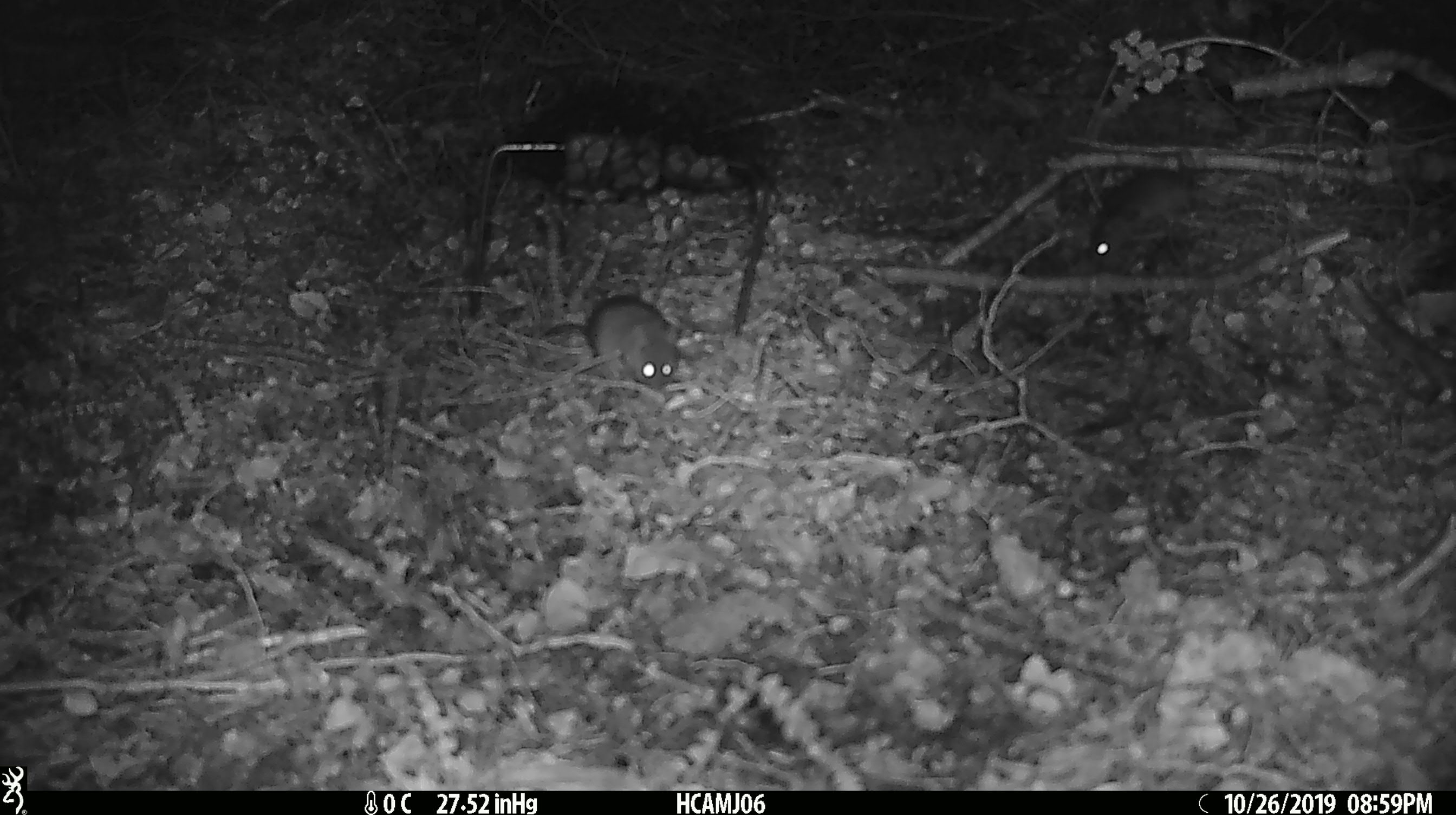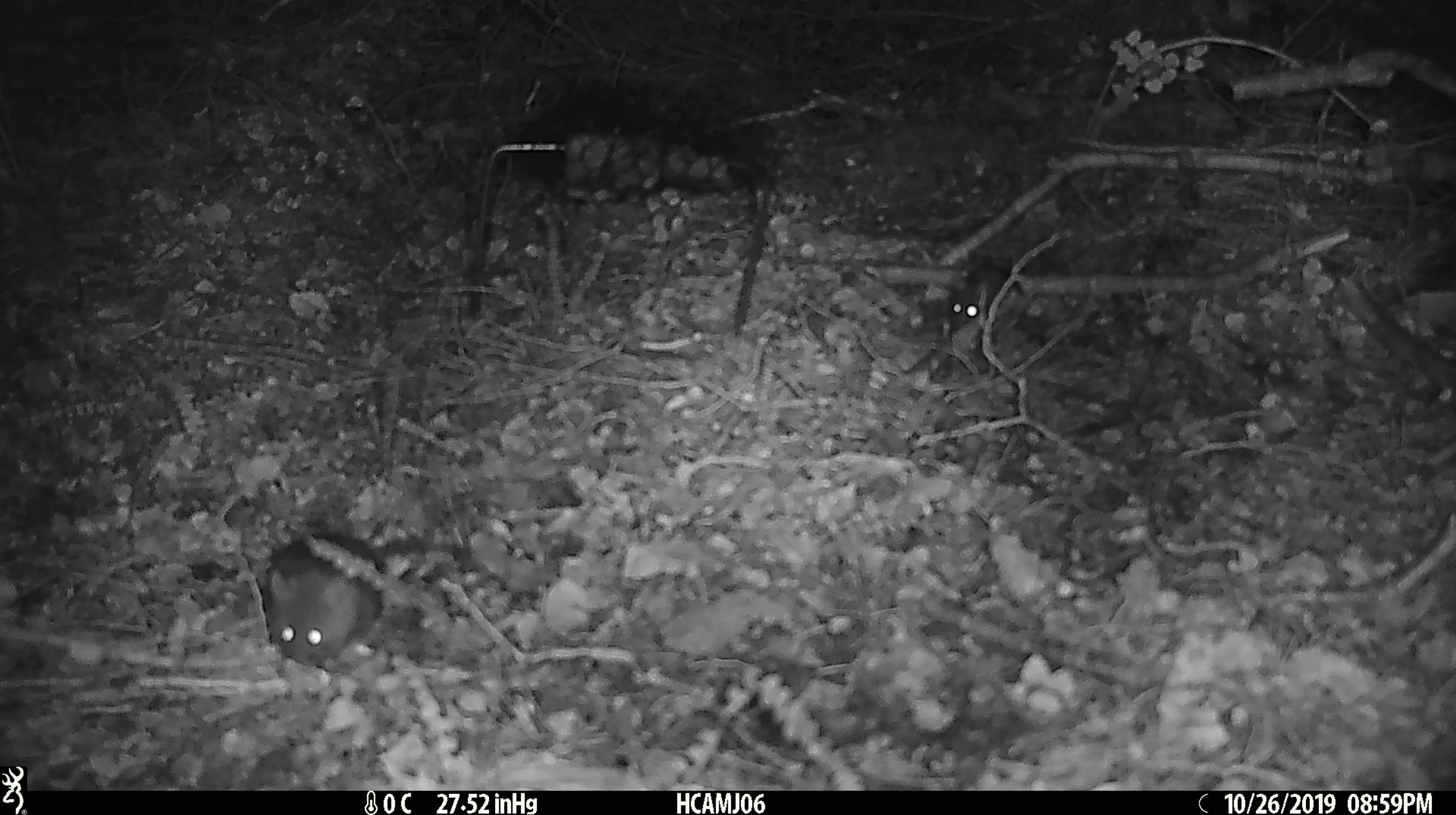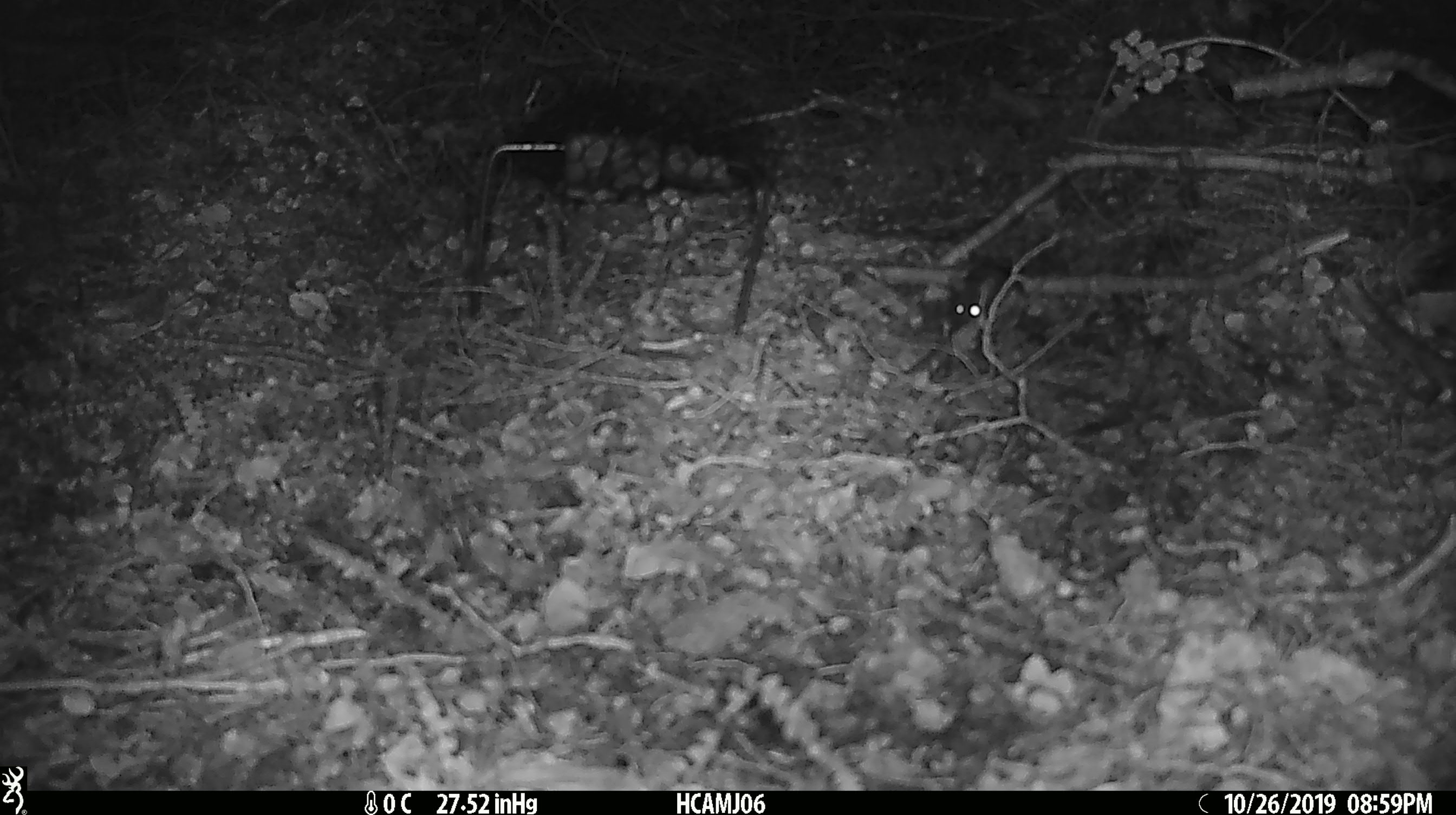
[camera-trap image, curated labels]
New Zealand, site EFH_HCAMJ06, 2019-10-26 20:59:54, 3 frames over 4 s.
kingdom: Animalia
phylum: Chordata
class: Mammalia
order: Rodentia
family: Muridae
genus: Mus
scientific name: Mus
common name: mouse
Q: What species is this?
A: Mouse (Mus).